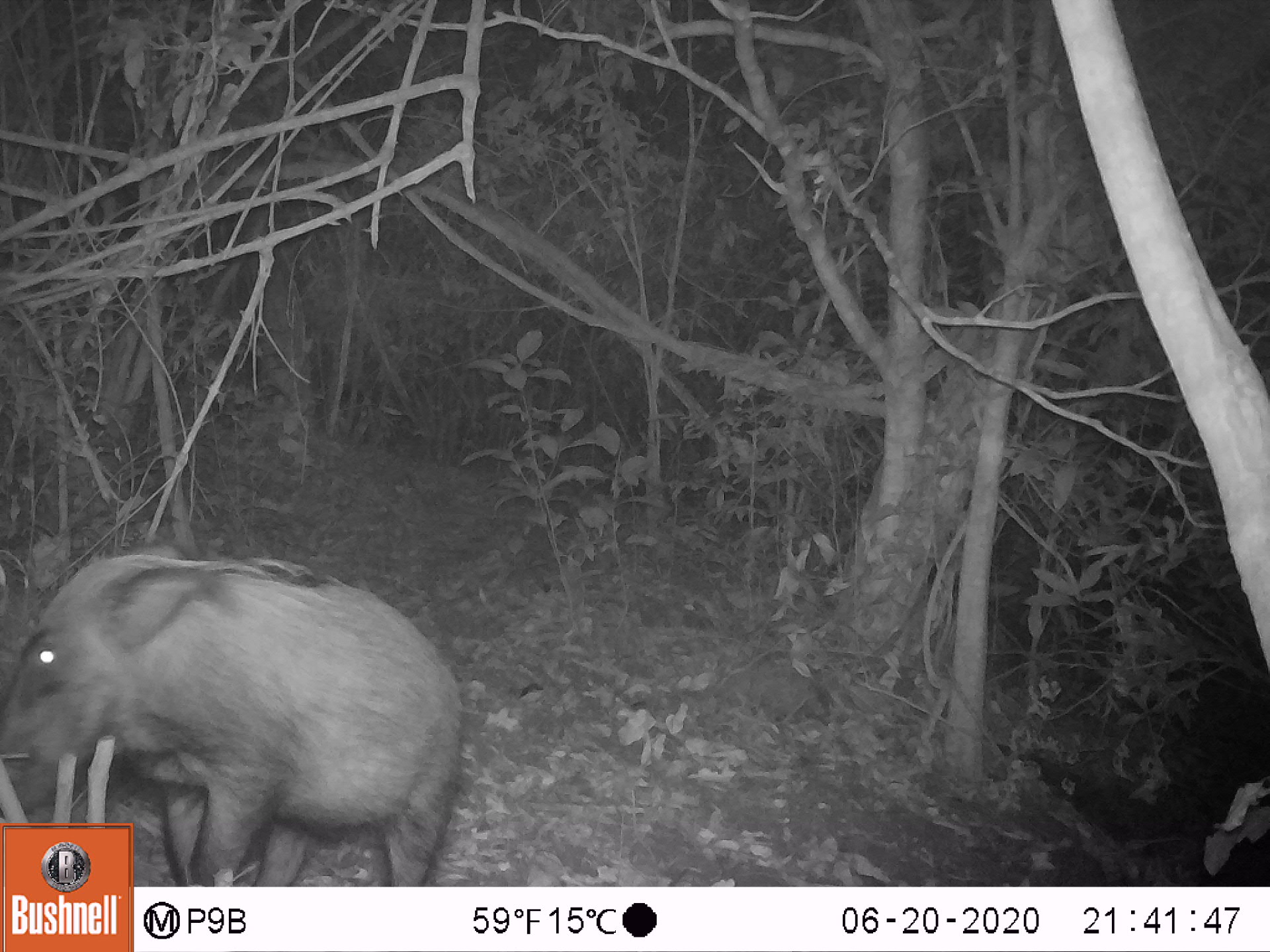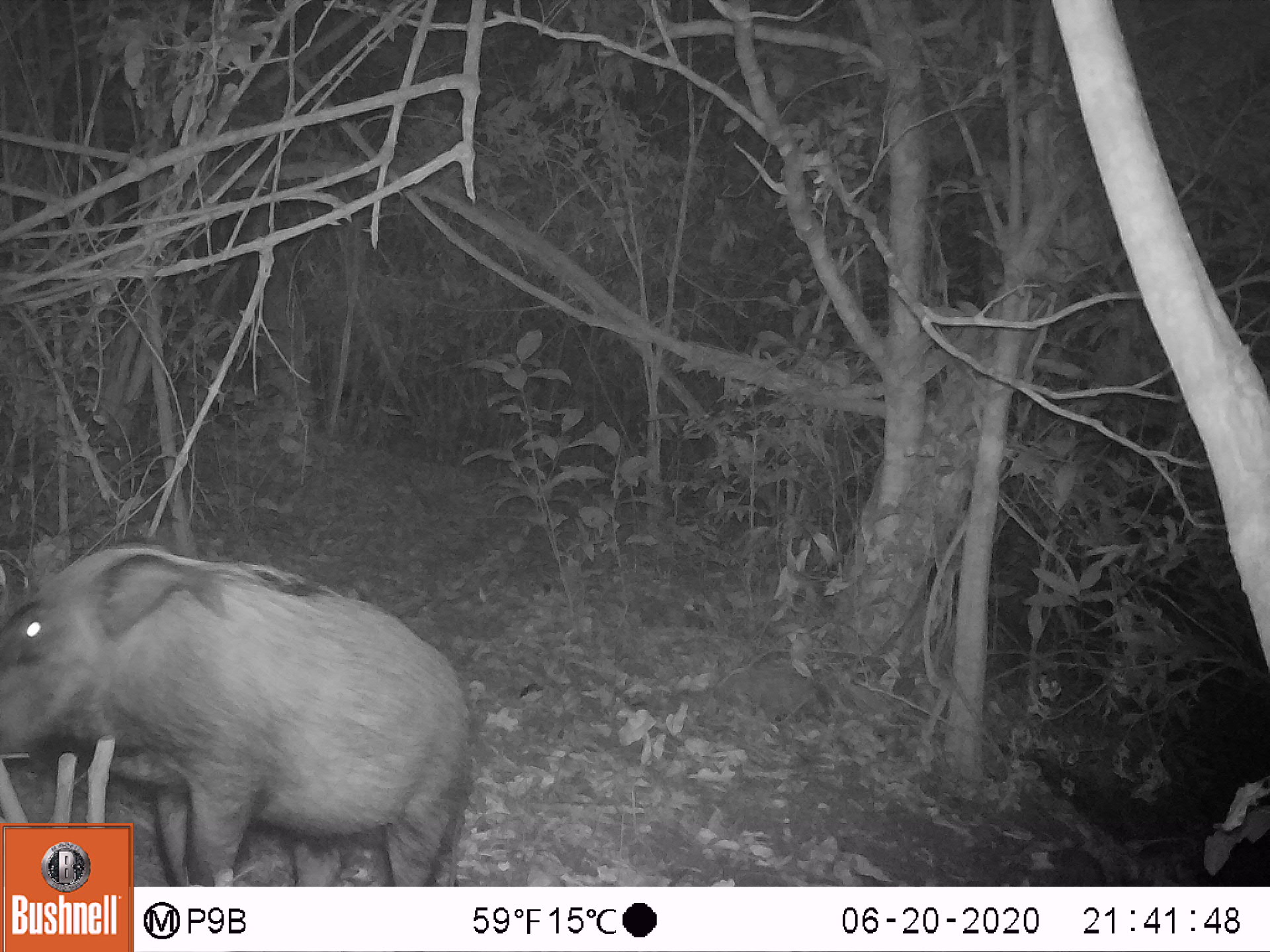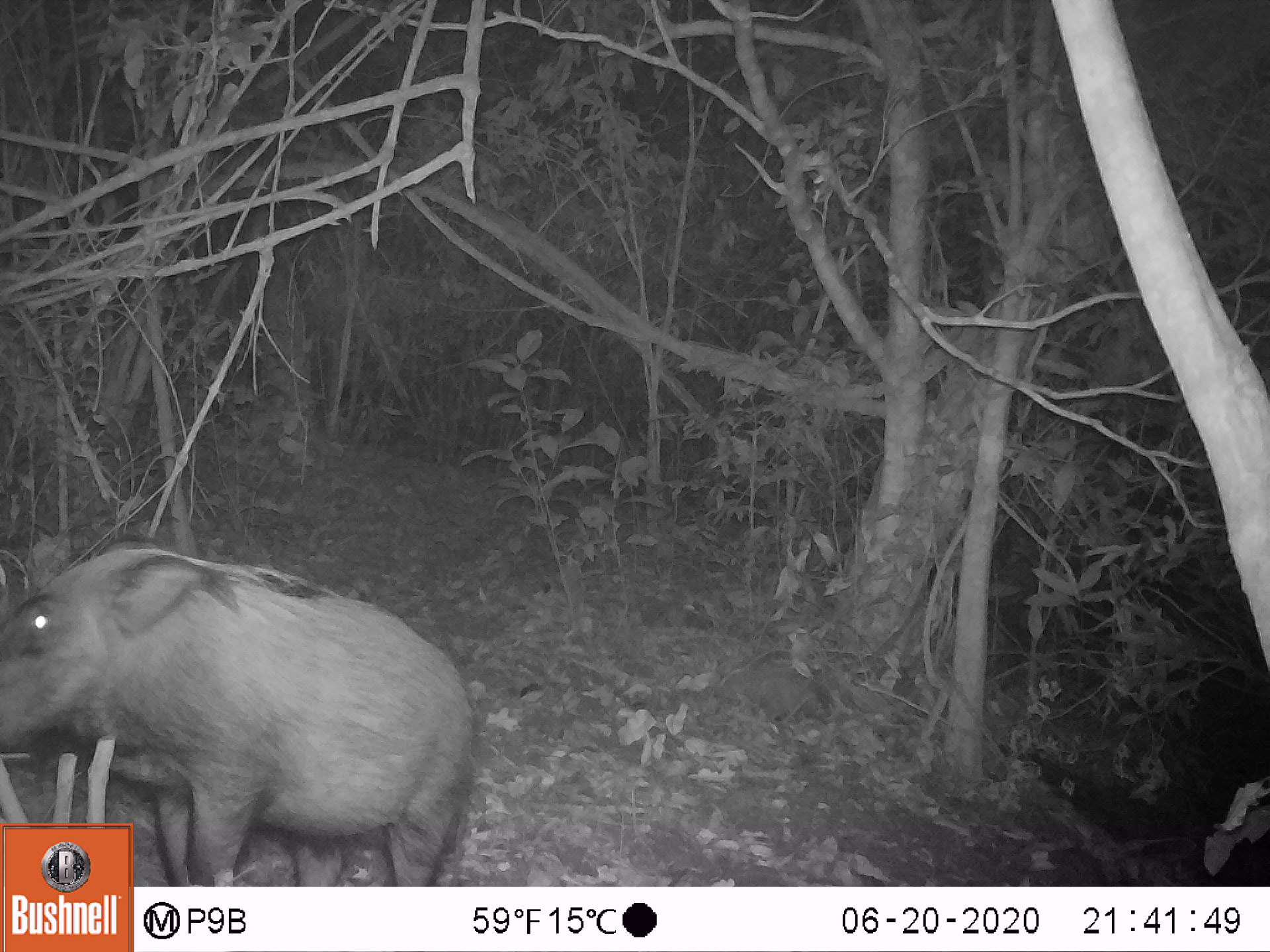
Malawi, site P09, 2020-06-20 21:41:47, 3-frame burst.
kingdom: Animalia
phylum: Chordata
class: Mammalia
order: Artiodactyla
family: Suidae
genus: Potamochoerus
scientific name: Potamochoerus larvatus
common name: bushpig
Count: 1.